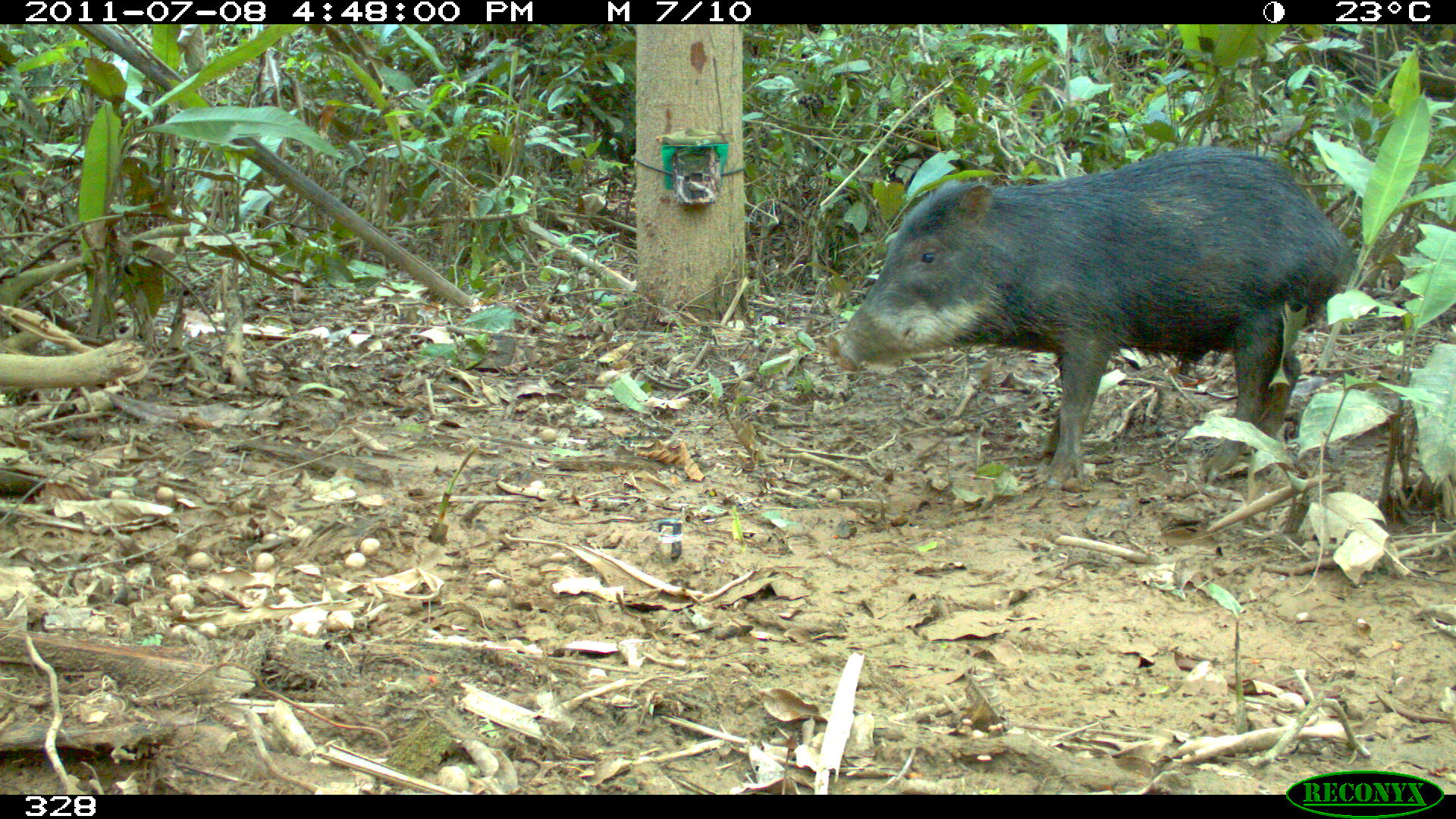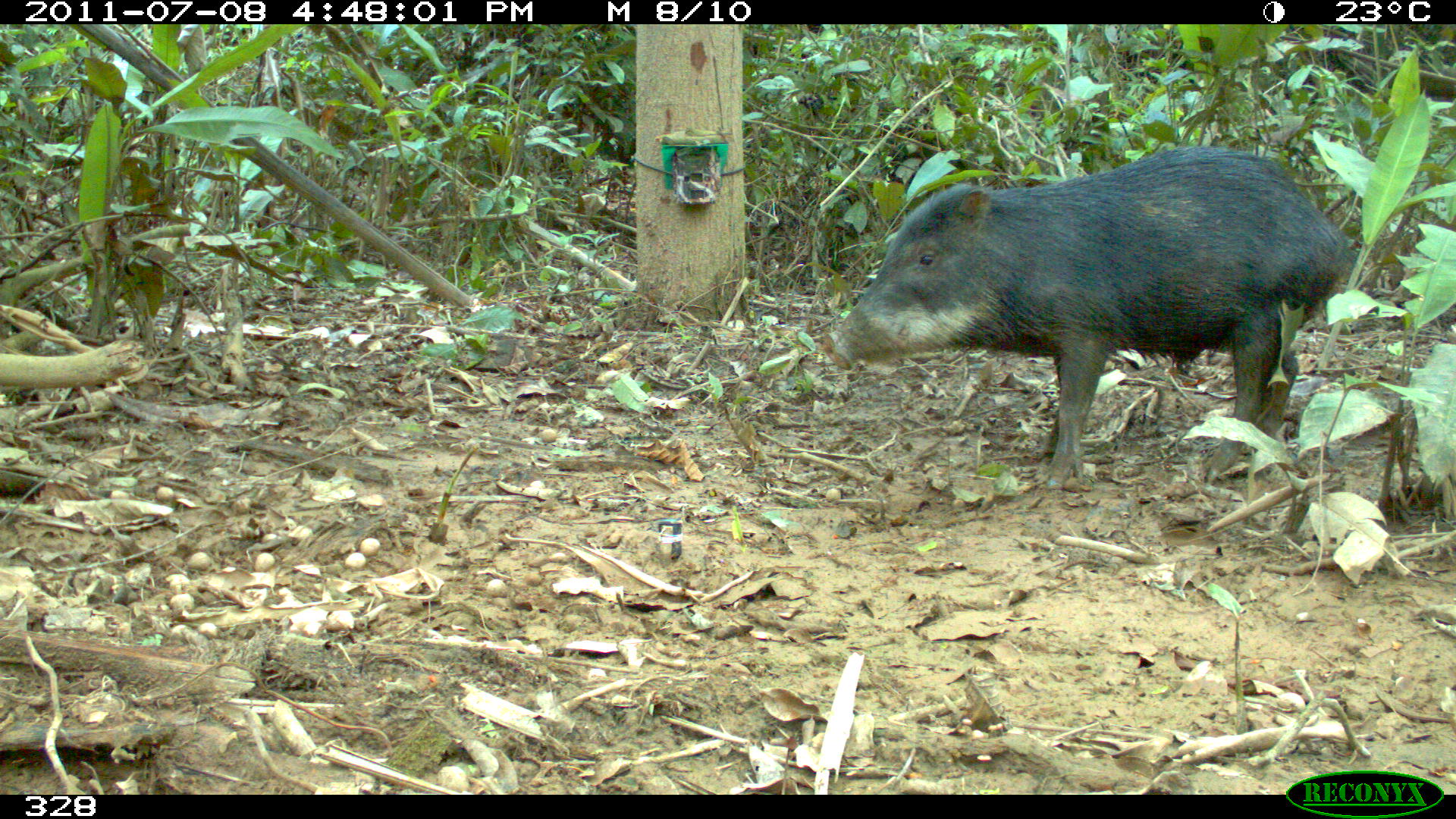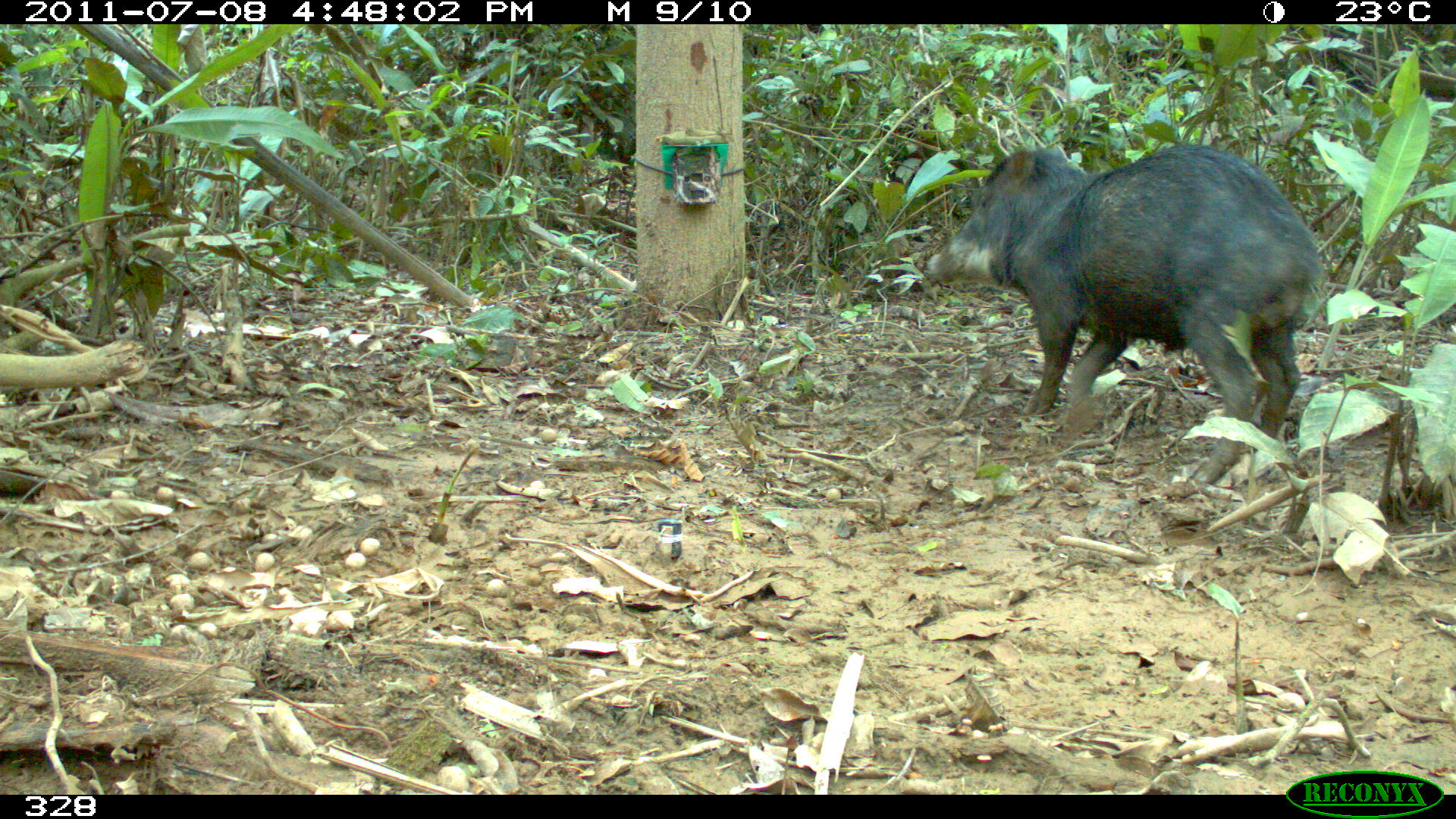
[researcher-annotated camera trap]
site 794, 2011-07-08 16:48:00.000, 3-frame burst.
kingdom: Animalia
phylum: Chordata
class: Mammalia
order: Artiodactyla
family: Tayassuidae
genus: Tayassu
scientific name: Tayassu pecari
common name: white-lipped peccary